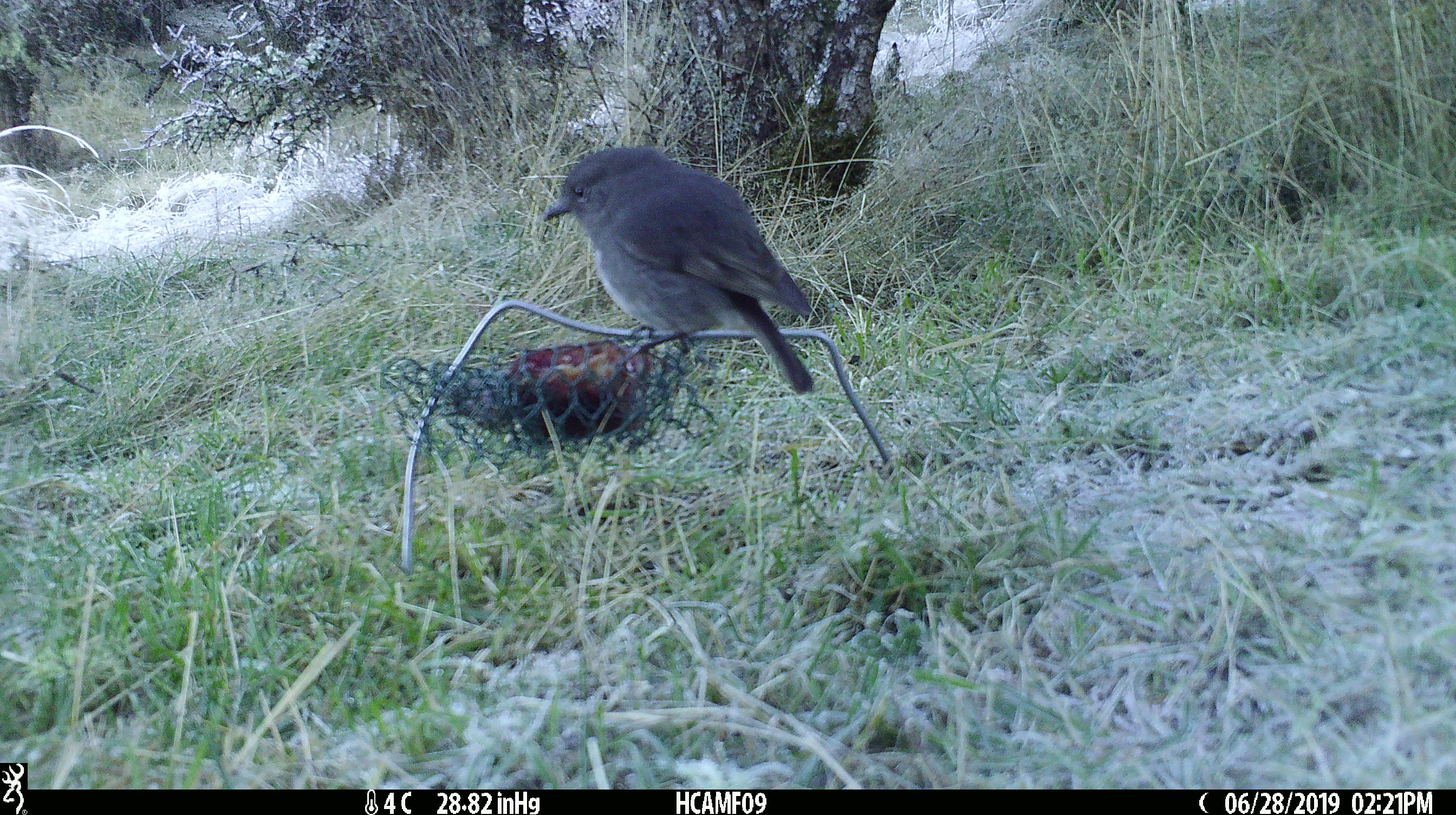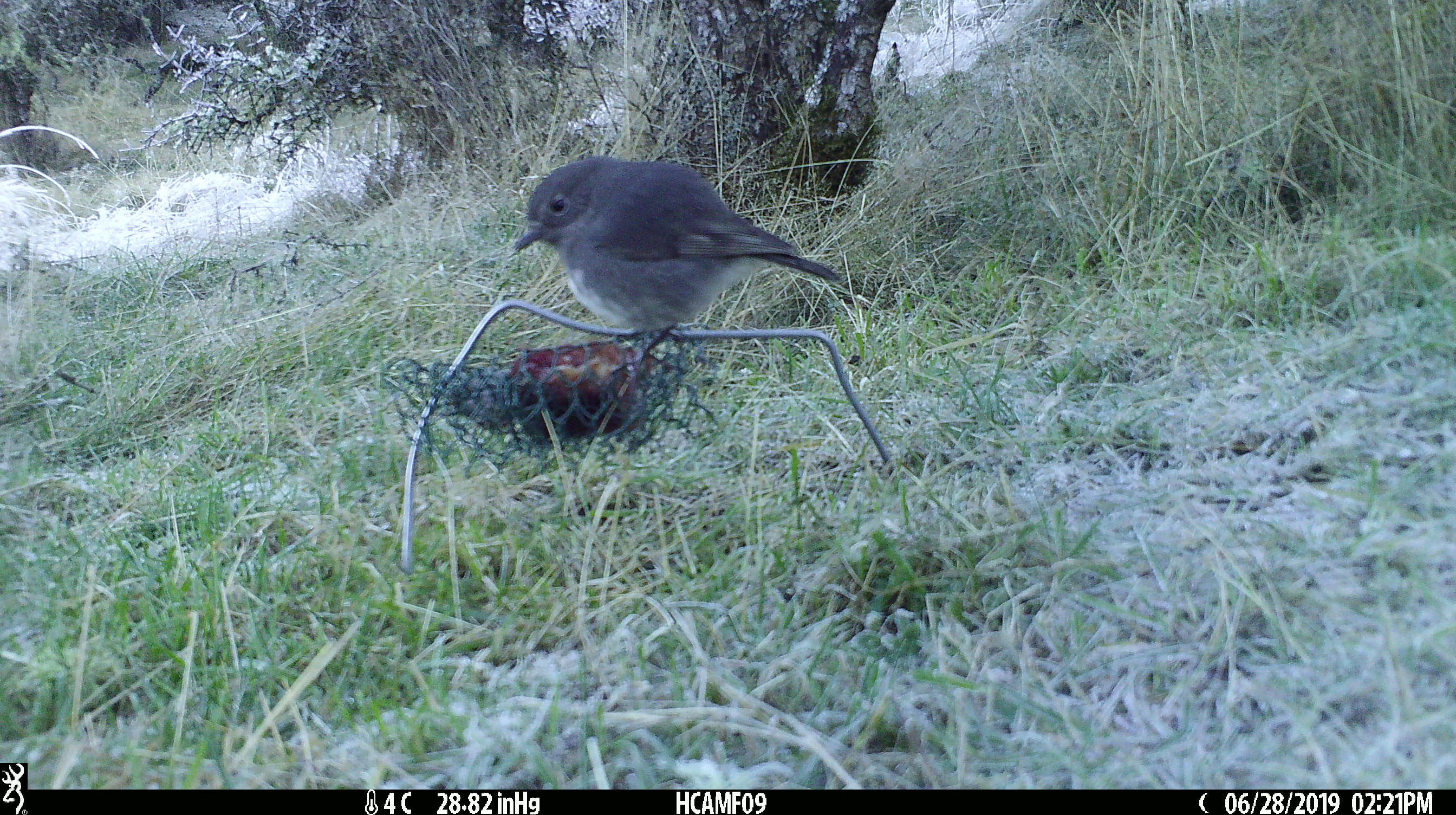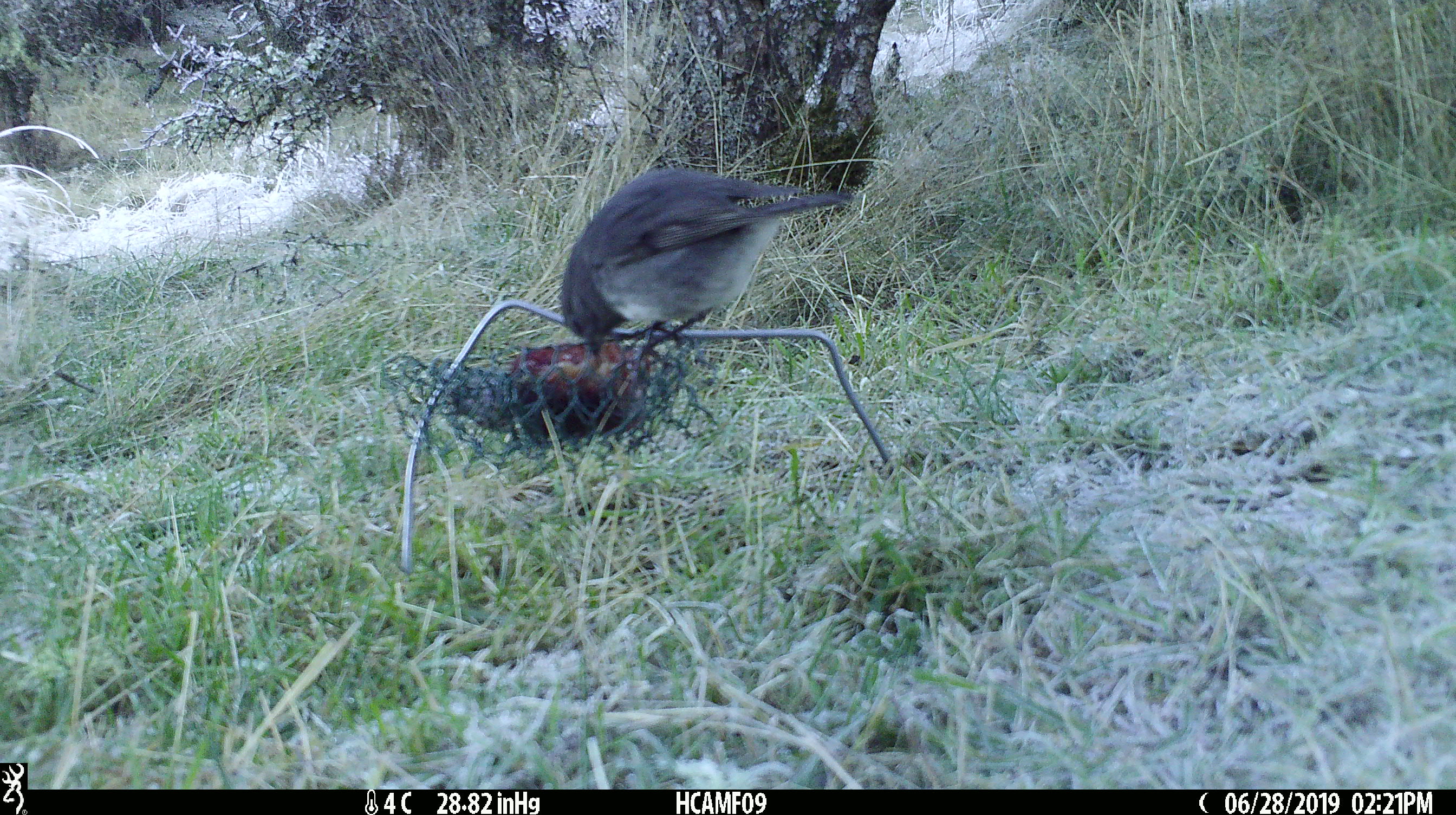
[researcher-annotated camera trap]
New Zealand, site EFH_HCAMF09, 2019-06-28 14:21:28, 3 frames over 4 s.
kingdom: Animalia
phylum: Chordata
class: Aves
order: Passeriformes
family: Petroicidae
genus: Petroica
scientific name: Petroica australis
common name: new zealand robin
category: robin